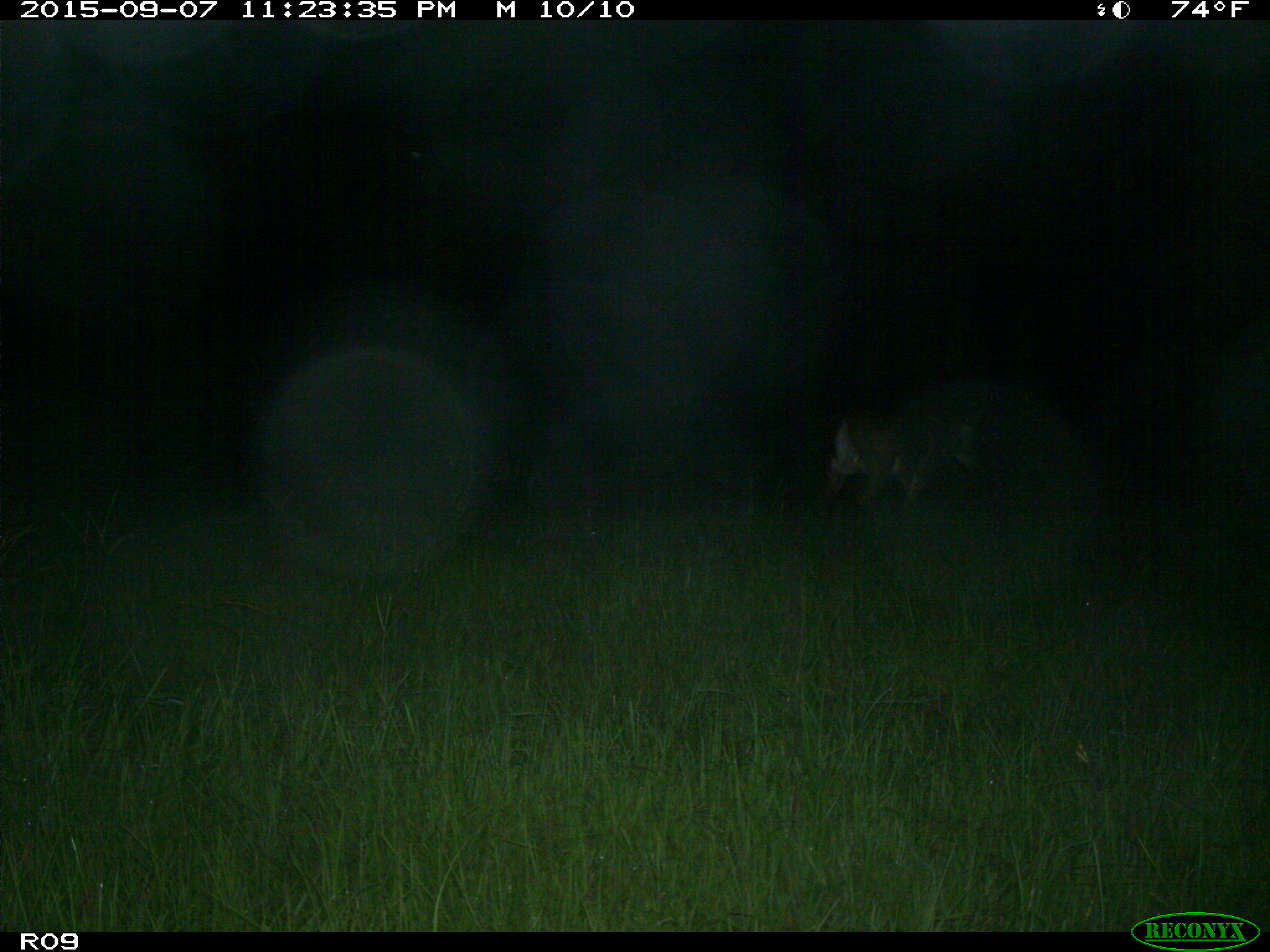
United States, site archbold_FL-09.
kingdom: Animalia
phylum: Chordata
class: Mammalia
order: Artiodactyla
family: Cervidae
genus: Odocoileus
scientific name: Odocoileus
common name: deer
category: unidentified deer